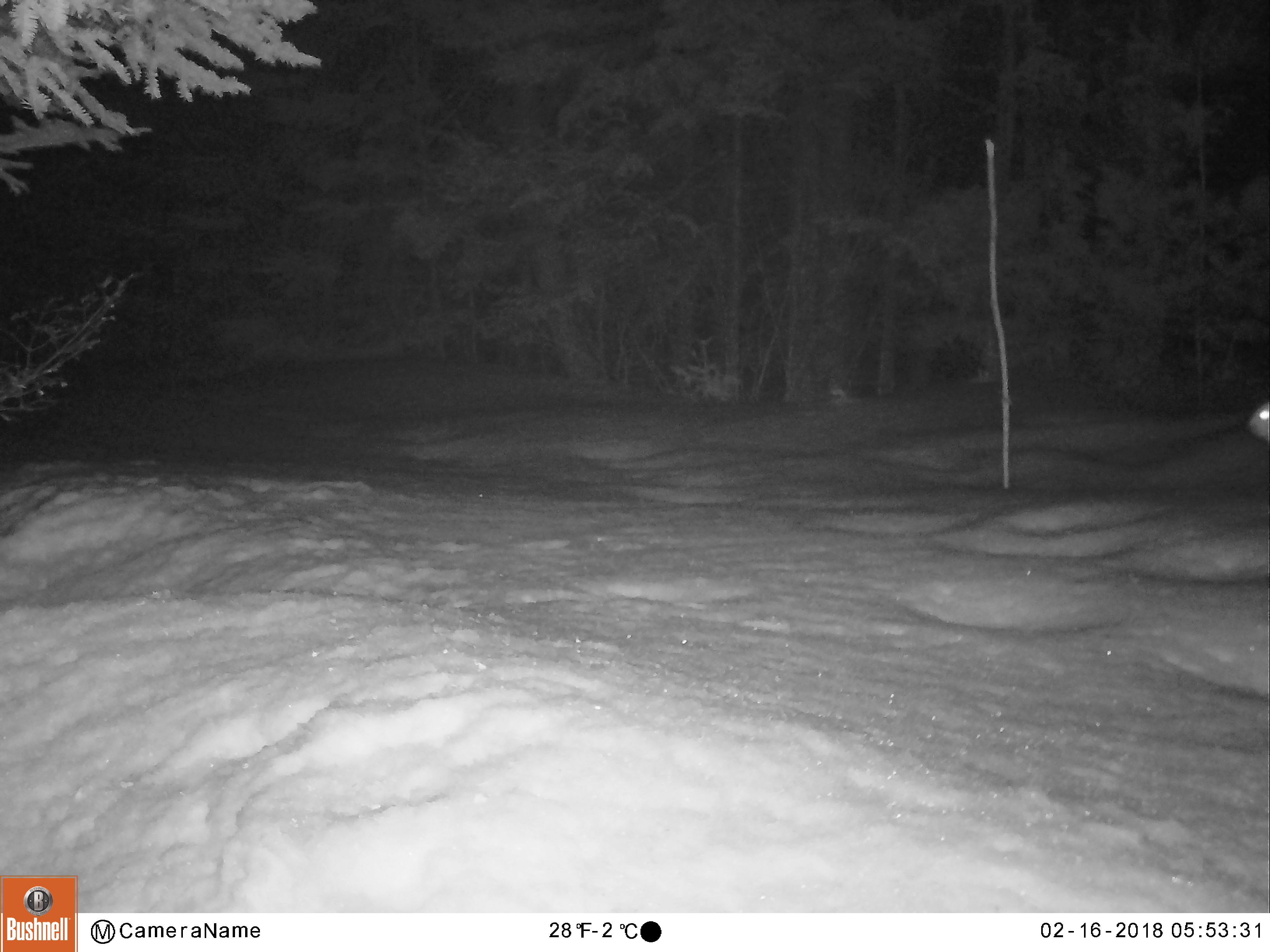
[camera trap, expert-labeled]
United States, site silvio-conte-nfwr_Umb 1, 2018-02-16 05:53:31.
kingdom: Animalia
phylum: Chordata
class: Mammalia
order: Lagomorpha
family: Leporidae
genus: Lepus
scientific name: Lepus americanus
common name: snowshoe hare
Snowshoe hare (Lepus americanus).